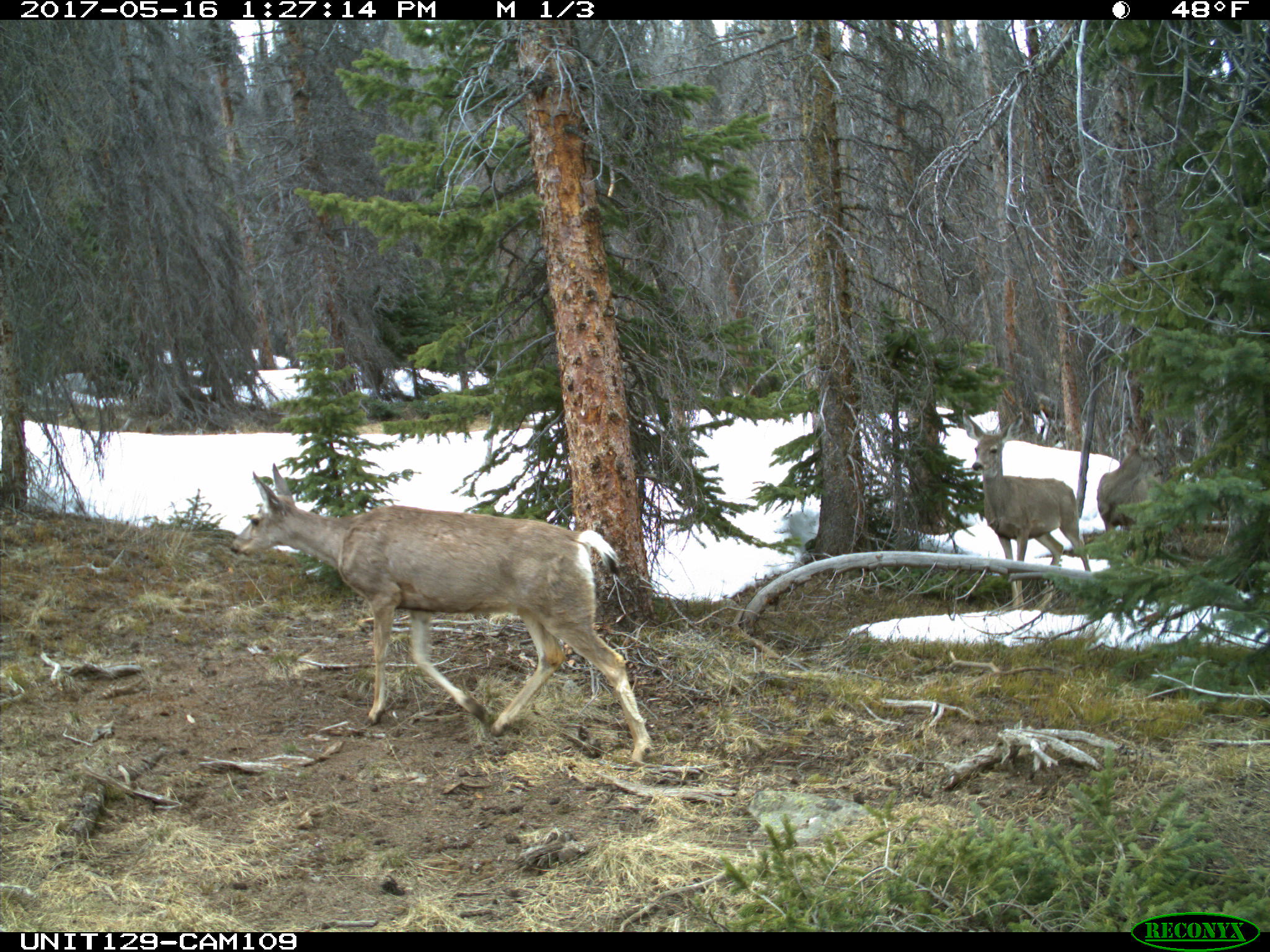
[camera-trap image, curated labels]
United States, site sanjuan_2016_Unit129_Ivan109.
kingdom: Animalia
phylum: Chordata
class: Mammalia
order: Artiodactyla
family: Cervidae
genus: Odocoileus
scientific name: Odocoileus hemionus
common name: mule deer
Odocoileus hemionus (mule deer).